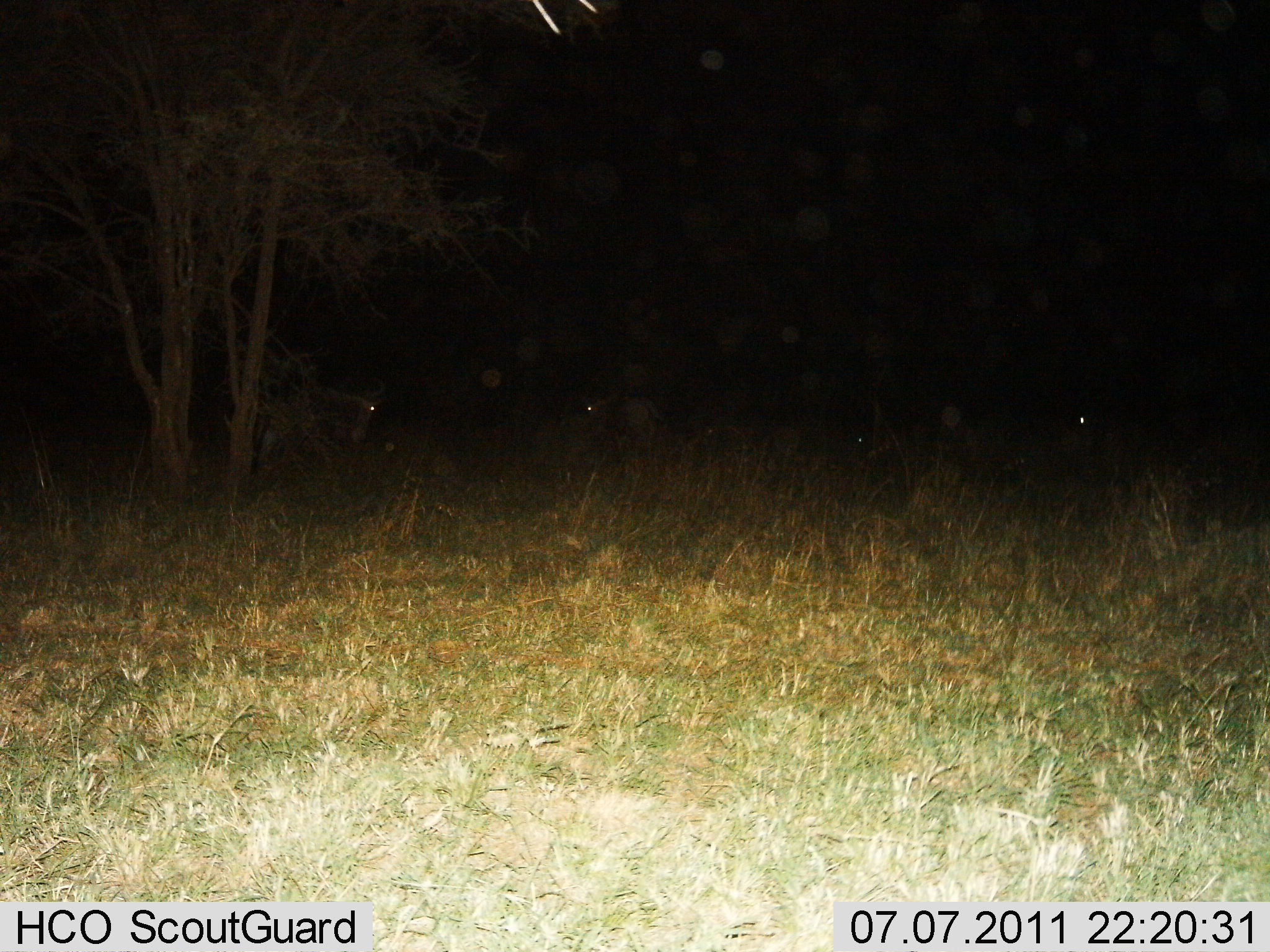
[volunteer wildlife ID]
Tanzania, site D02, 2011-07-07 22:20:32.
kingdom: Animalia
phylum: Chordata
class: Mammalia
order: Artiodactyla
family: Bovidae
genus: Connochaetes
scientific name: Connochaetes taurinus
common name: blue wildebeest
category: wildebeest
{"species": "wildebeest (blue wildebeest) (Connochaetes taurinus)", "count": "4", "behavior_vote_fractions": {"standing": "56%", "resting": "22%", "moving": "33%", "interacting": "0%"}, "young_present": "0%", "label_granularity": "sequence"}